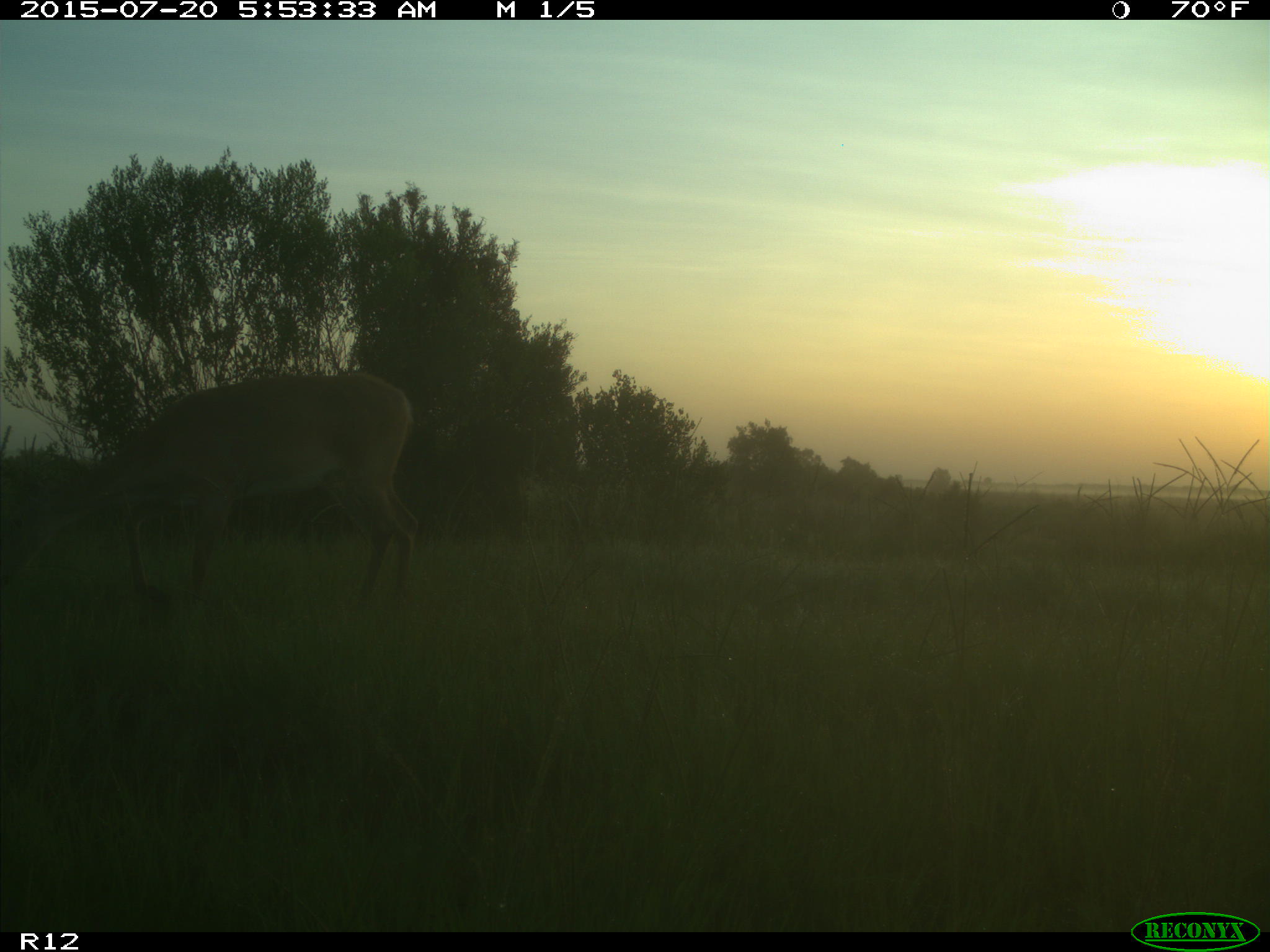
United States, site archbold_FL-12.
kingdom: Animalia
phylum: Chordata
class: Mammalia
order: Artiodactyla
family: Cervidae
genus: Odocoileus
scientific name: Odocoileus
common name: deer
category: unidentified deer